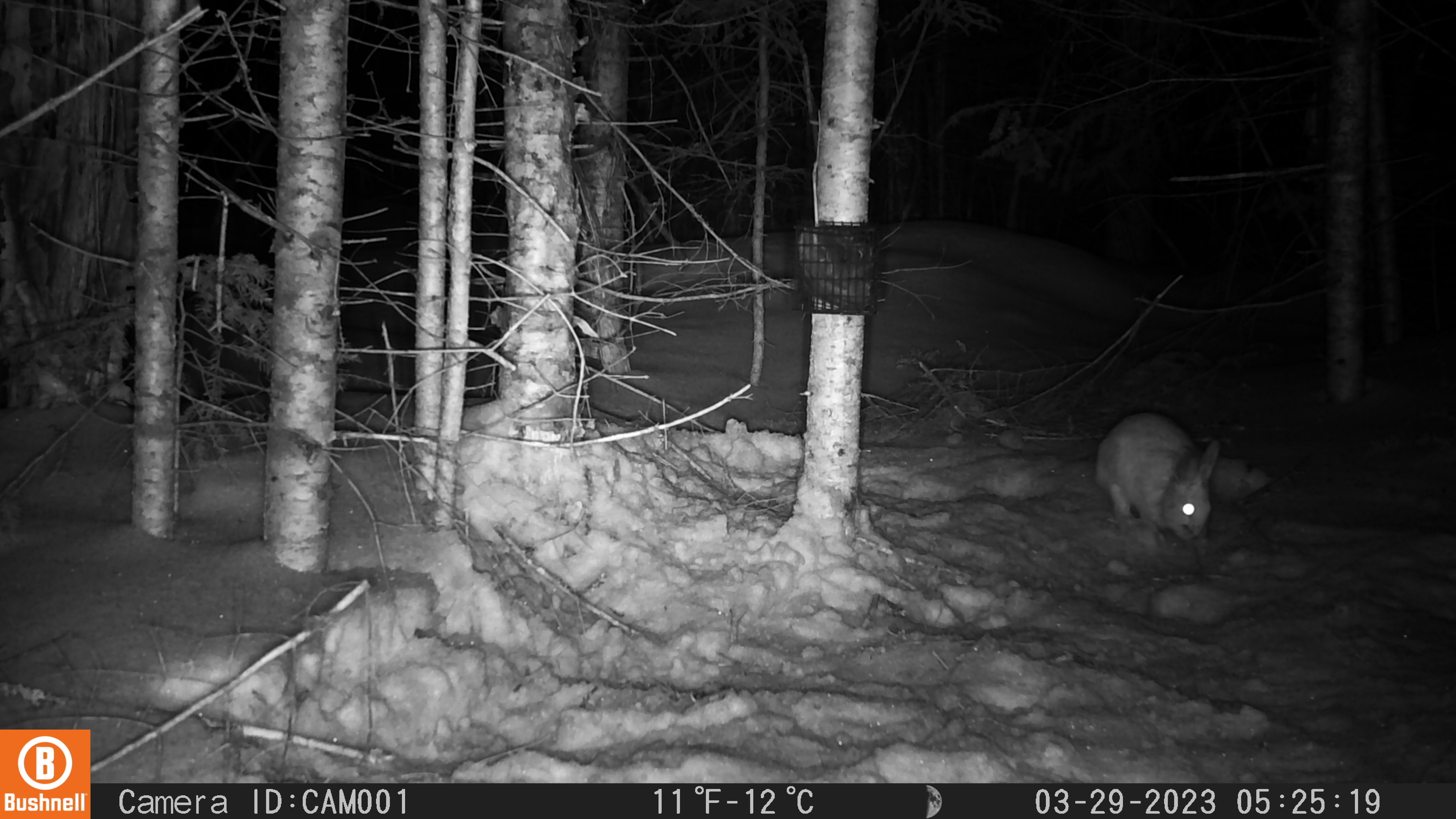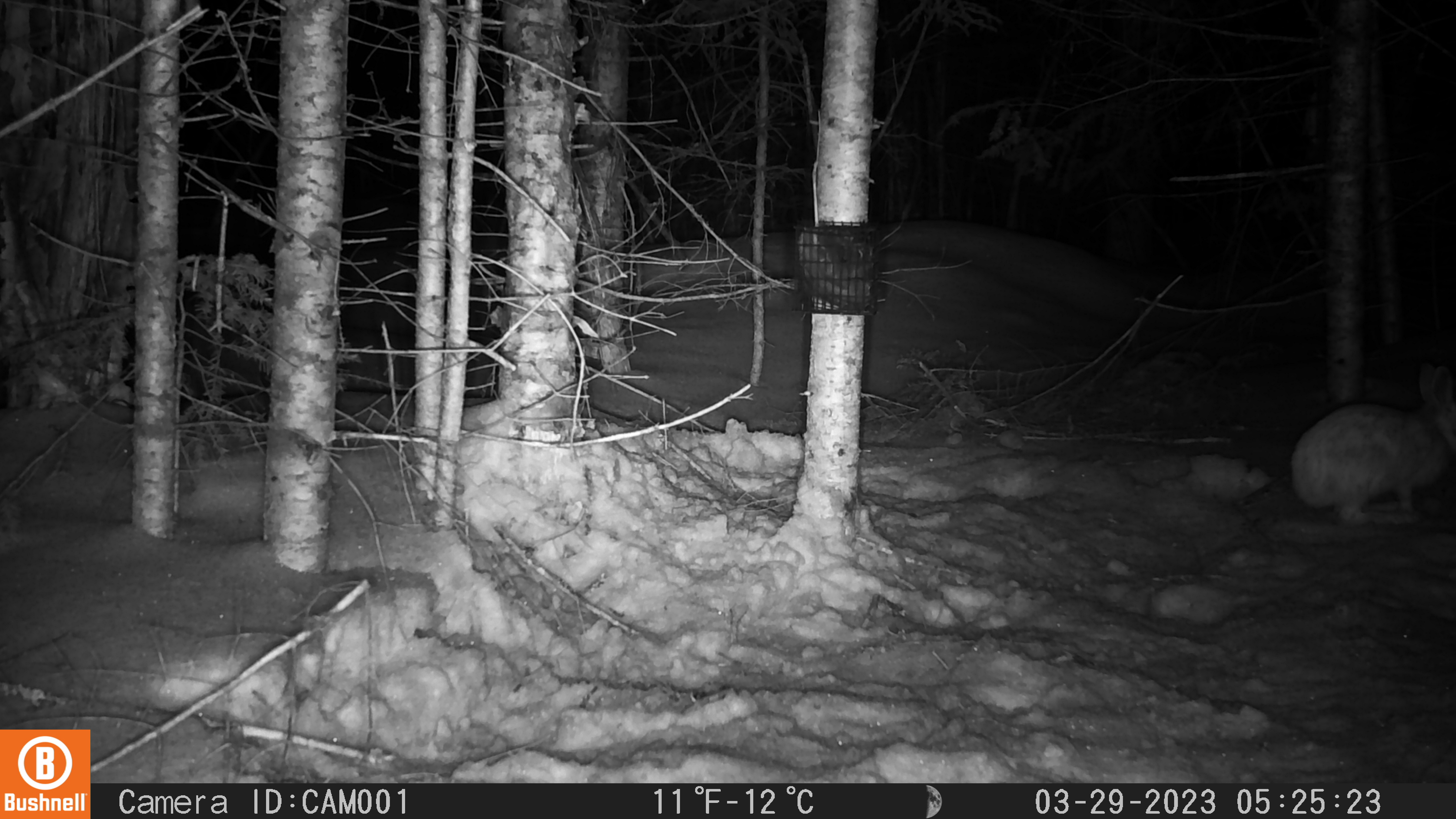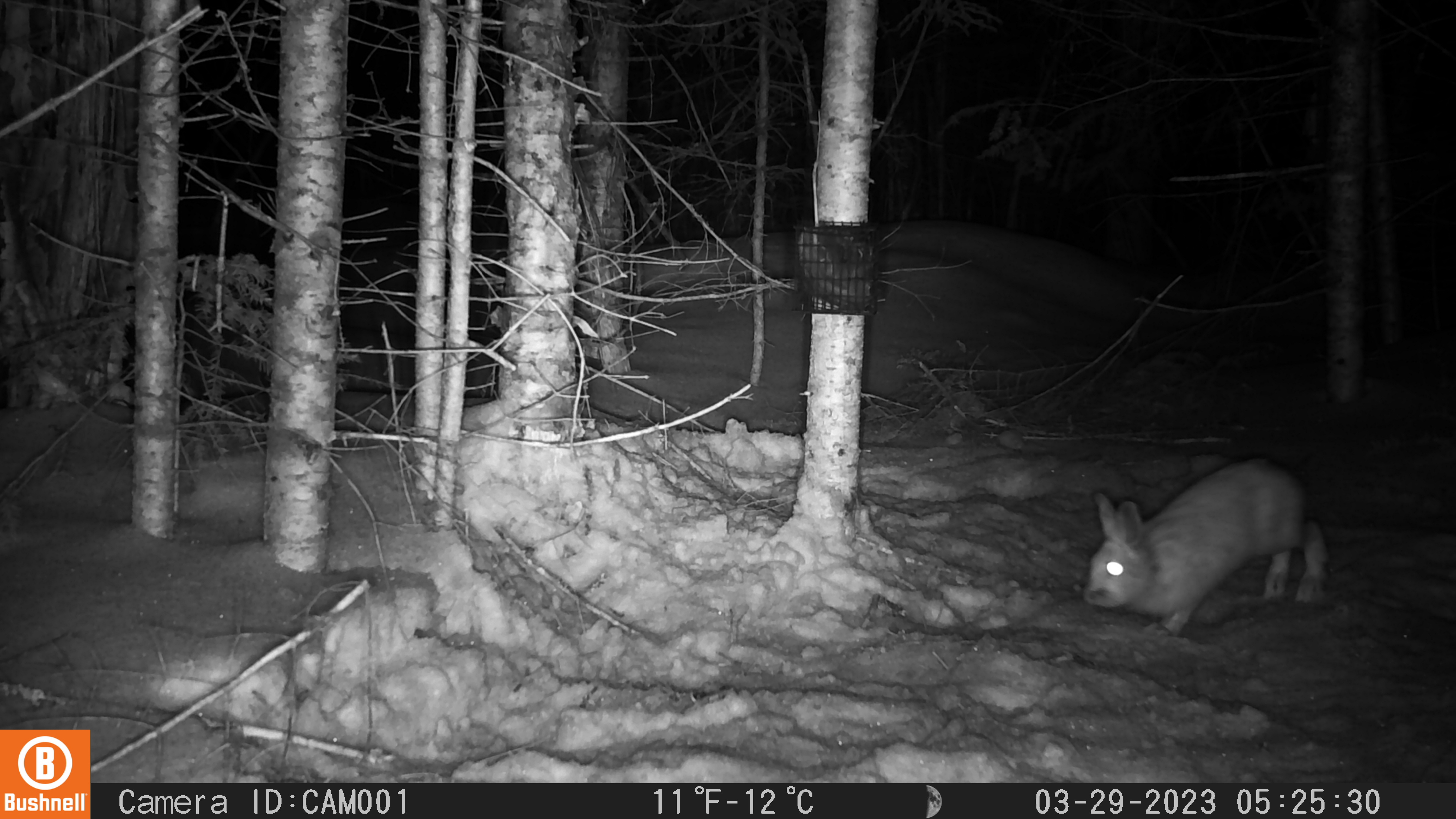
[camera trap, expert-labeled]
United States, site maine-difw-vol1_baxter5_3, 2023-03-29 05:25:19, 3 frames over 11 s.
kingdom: Animalia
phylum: Chordata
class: Mammalia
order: Lagomorpha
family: Leporidae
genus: Lepus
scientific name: Lepus americanus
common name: snowshoe hare